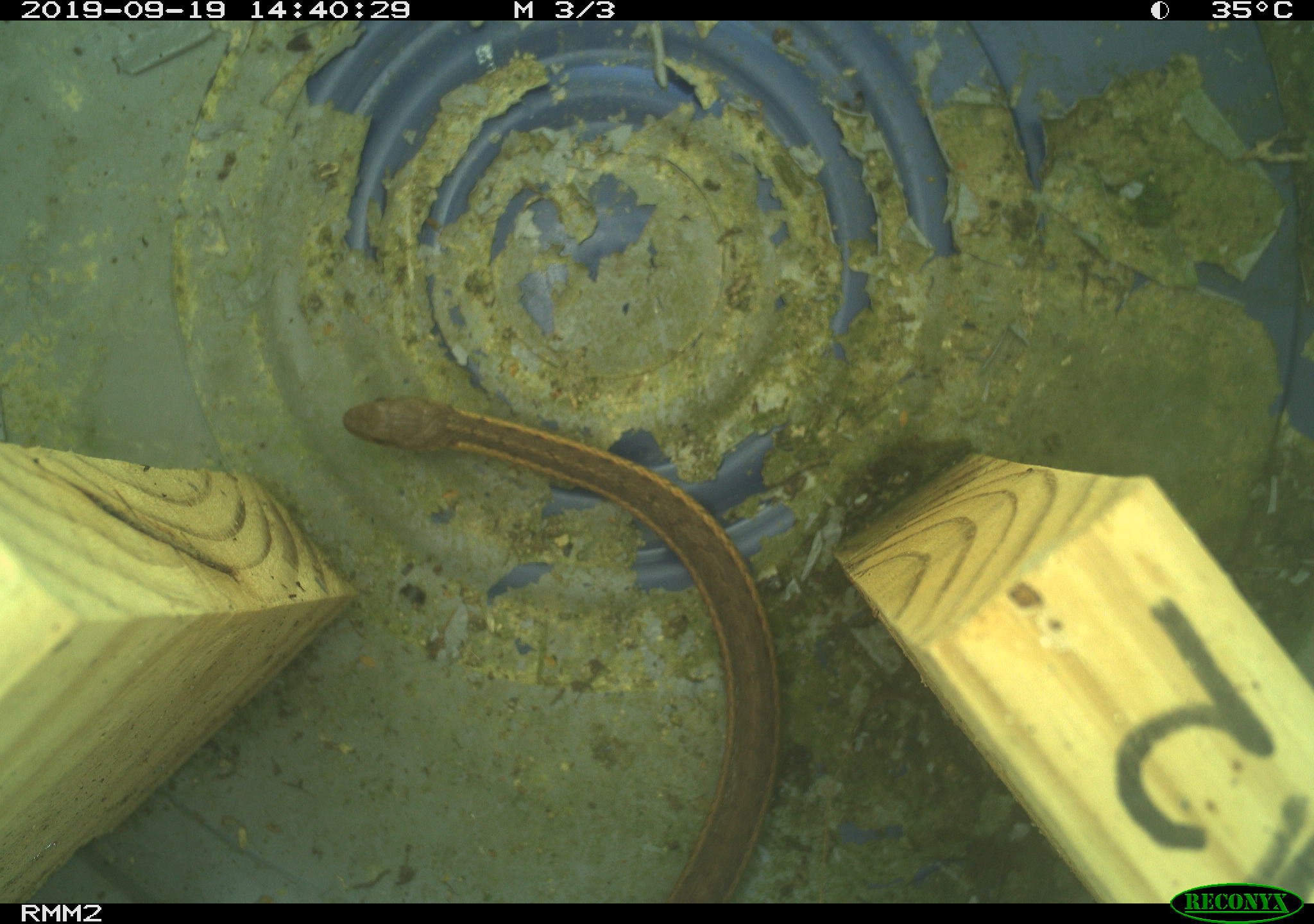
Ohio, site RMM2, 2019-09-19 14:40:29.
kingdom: Animalia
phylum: Chordata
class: Reptilia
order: Squamata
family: Colubridae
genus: Thamnophis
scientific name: Thamnophis sirtalis sirtalis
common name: eastern gartersnake